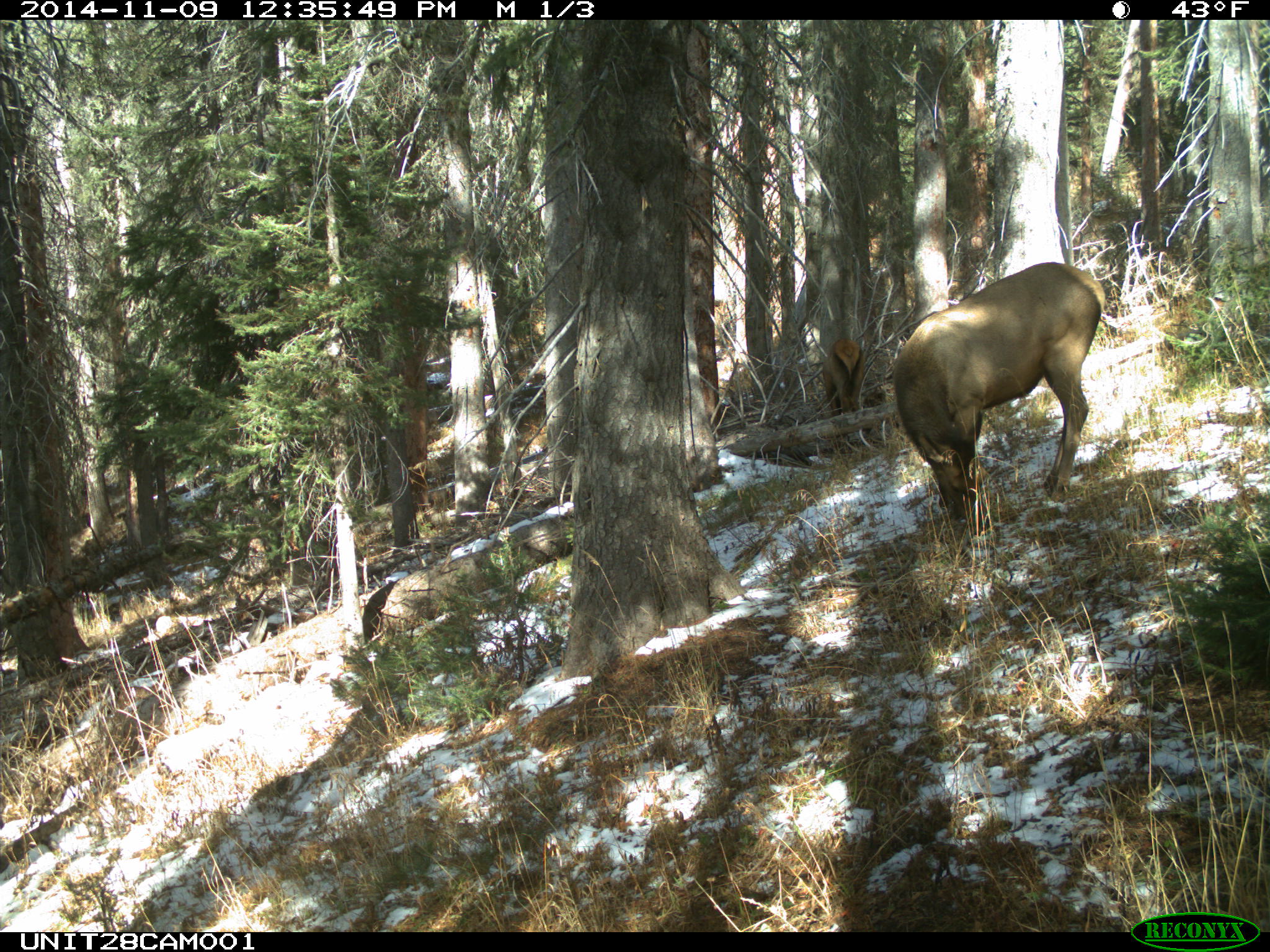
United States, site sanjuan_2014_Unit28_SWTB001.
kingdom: Animalia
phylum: Chordata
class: Mammalia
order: Artiodactyla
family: Cervidae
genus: Cervus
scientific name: Cervus elaphus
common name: red deer